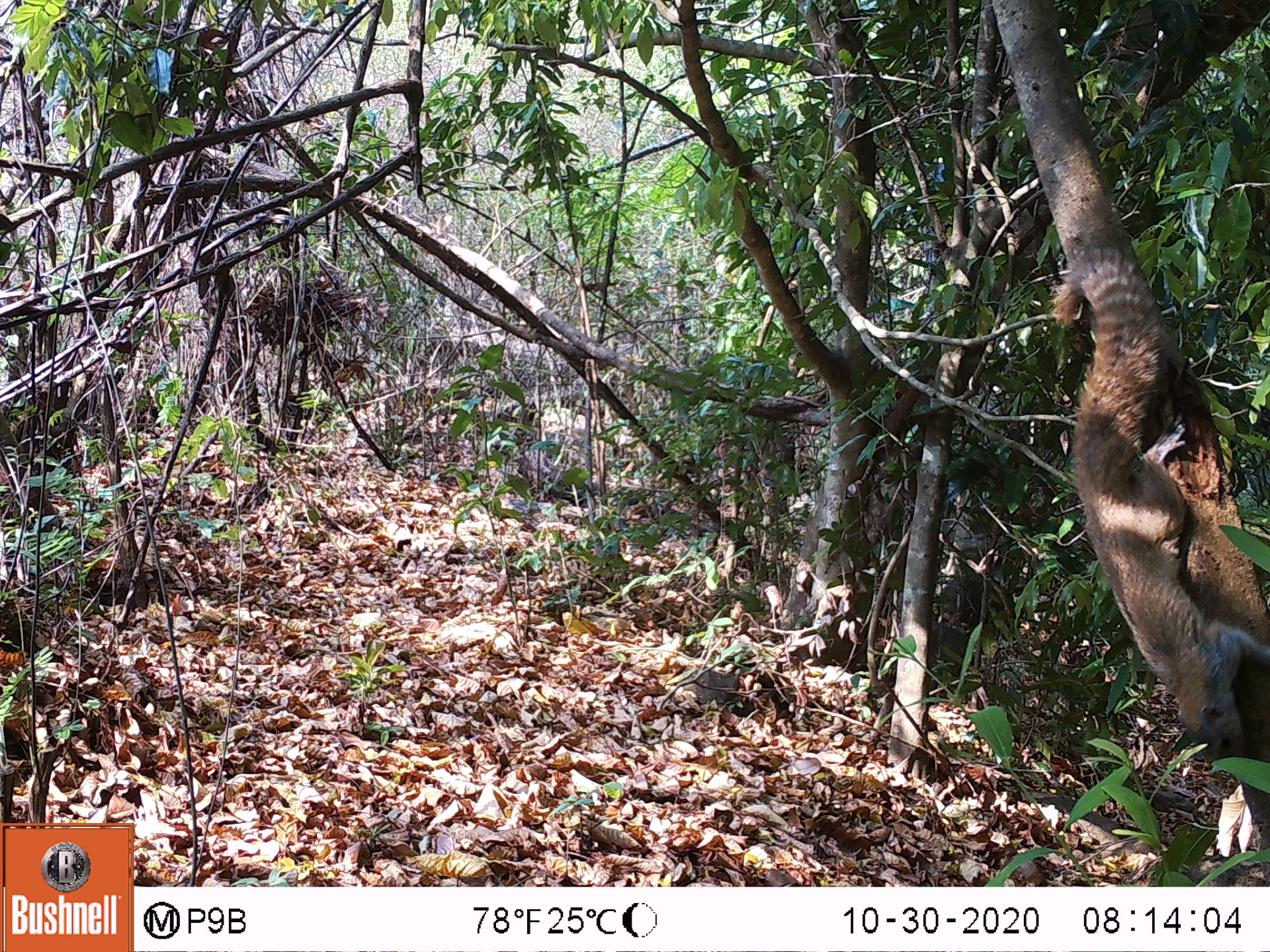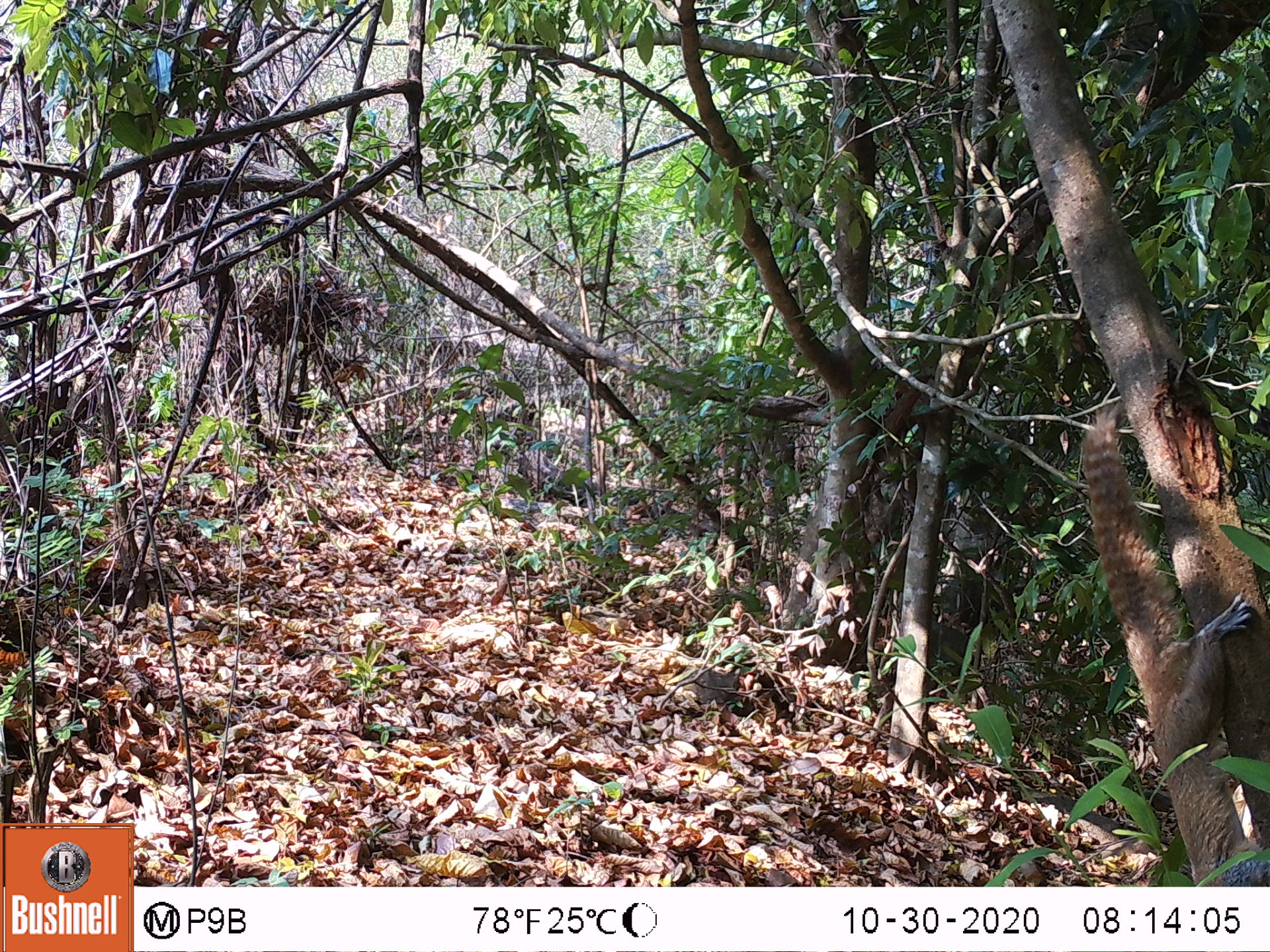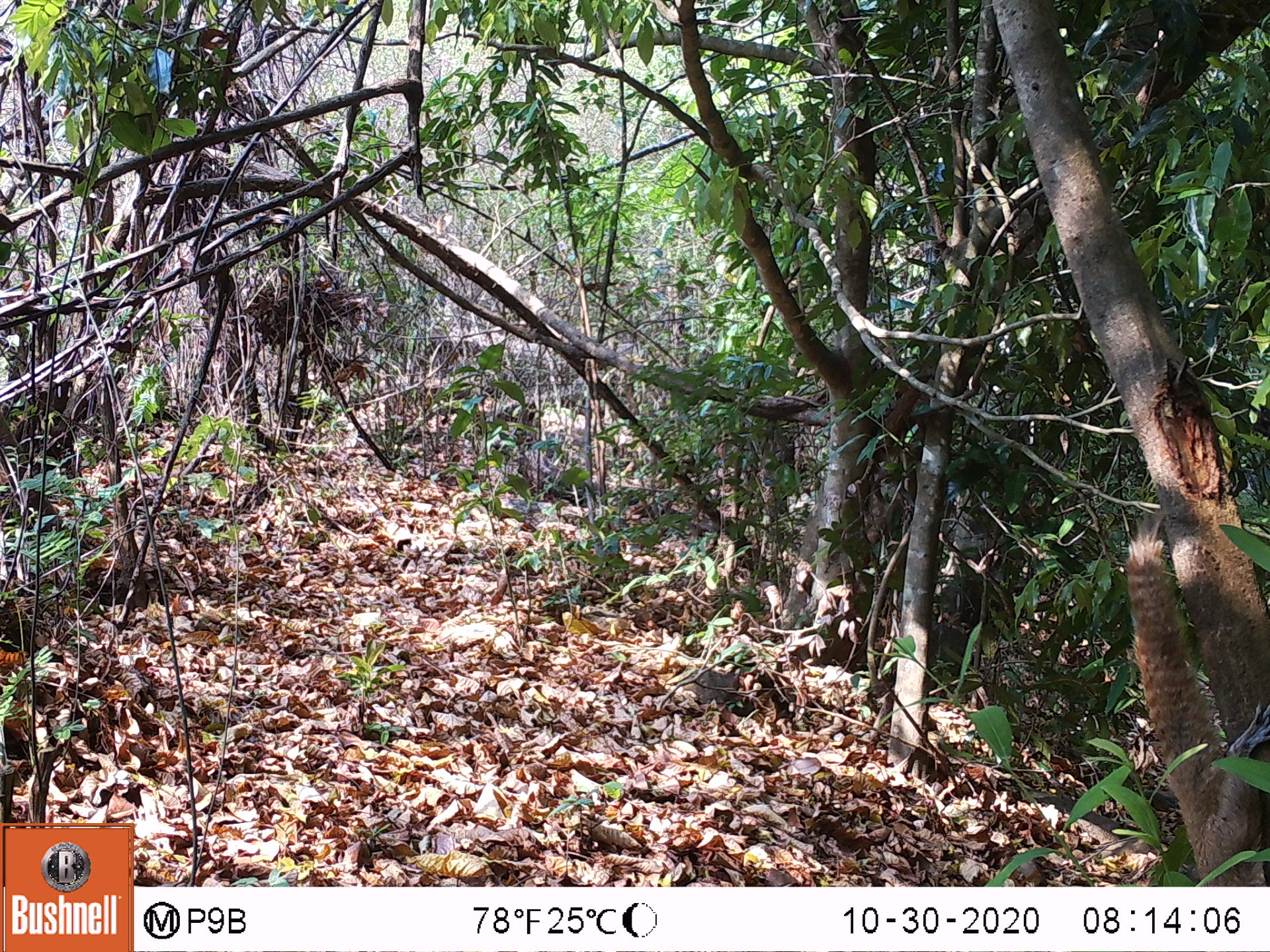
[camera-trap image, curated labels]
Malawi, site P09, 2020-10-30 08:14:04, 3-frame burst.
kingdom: Animalia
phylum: Chordata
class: Mammalia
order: Rodentia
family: Sciuridae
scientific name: Sciuridae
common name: squirrel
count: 1